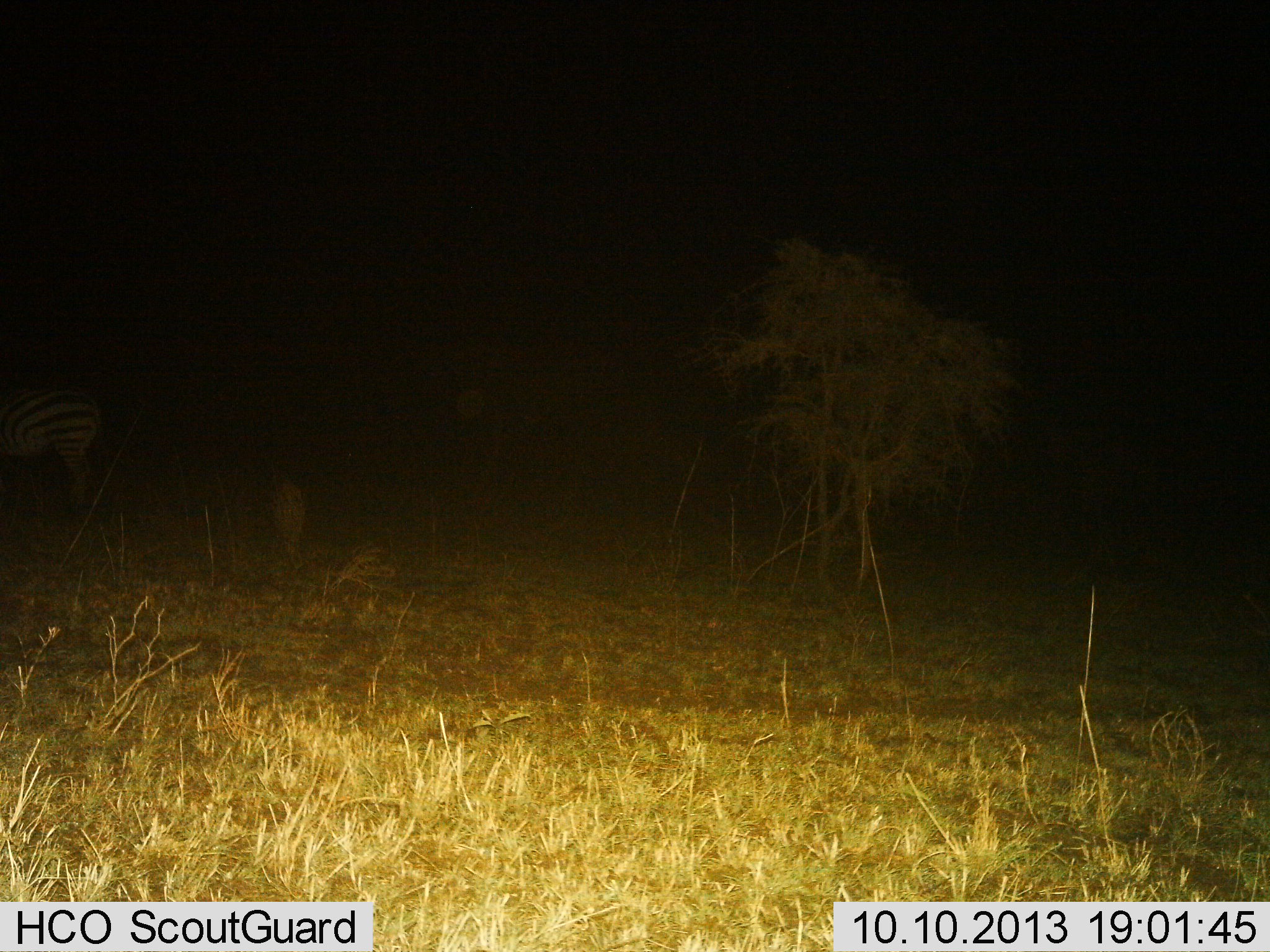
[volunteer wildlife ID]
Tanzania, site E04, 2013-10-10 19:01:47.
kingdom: Animalia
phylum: Chordata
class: Mammalia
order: Perissodactyla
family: Equidae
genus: Equus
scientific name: Equus quagga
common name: plains zebra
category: zebra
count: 1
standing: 100%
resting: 0%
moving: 0%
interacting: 0%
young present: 0%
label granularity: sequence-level